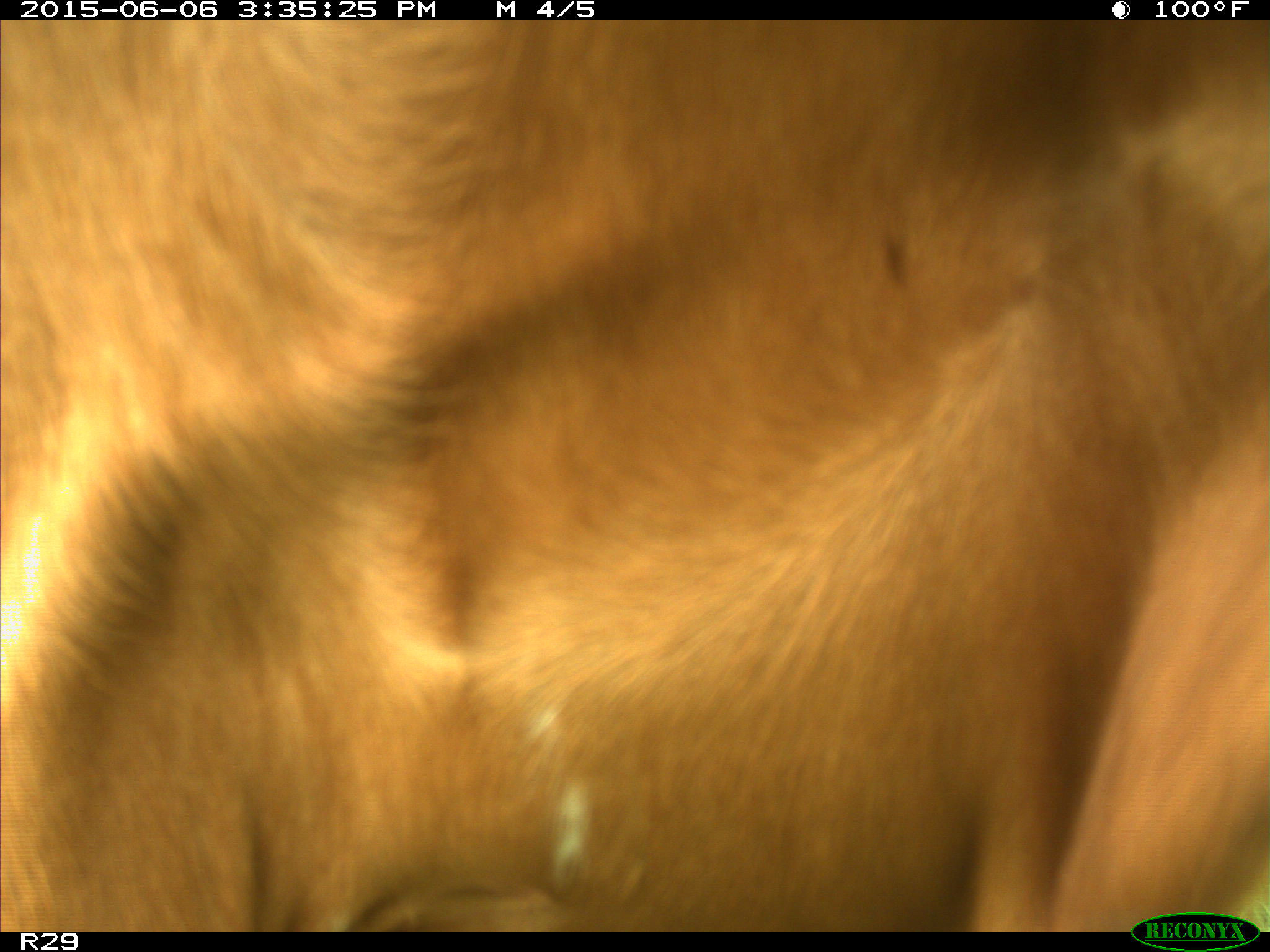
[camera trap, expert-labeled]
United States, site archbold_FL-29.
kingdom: Animalia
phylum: Chordata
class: Mammalia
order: Artiodactyla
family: Bovidae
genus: Bos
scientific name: Bos taurus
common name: domestic cow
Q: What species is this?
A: Bos taurus (domestic cow).